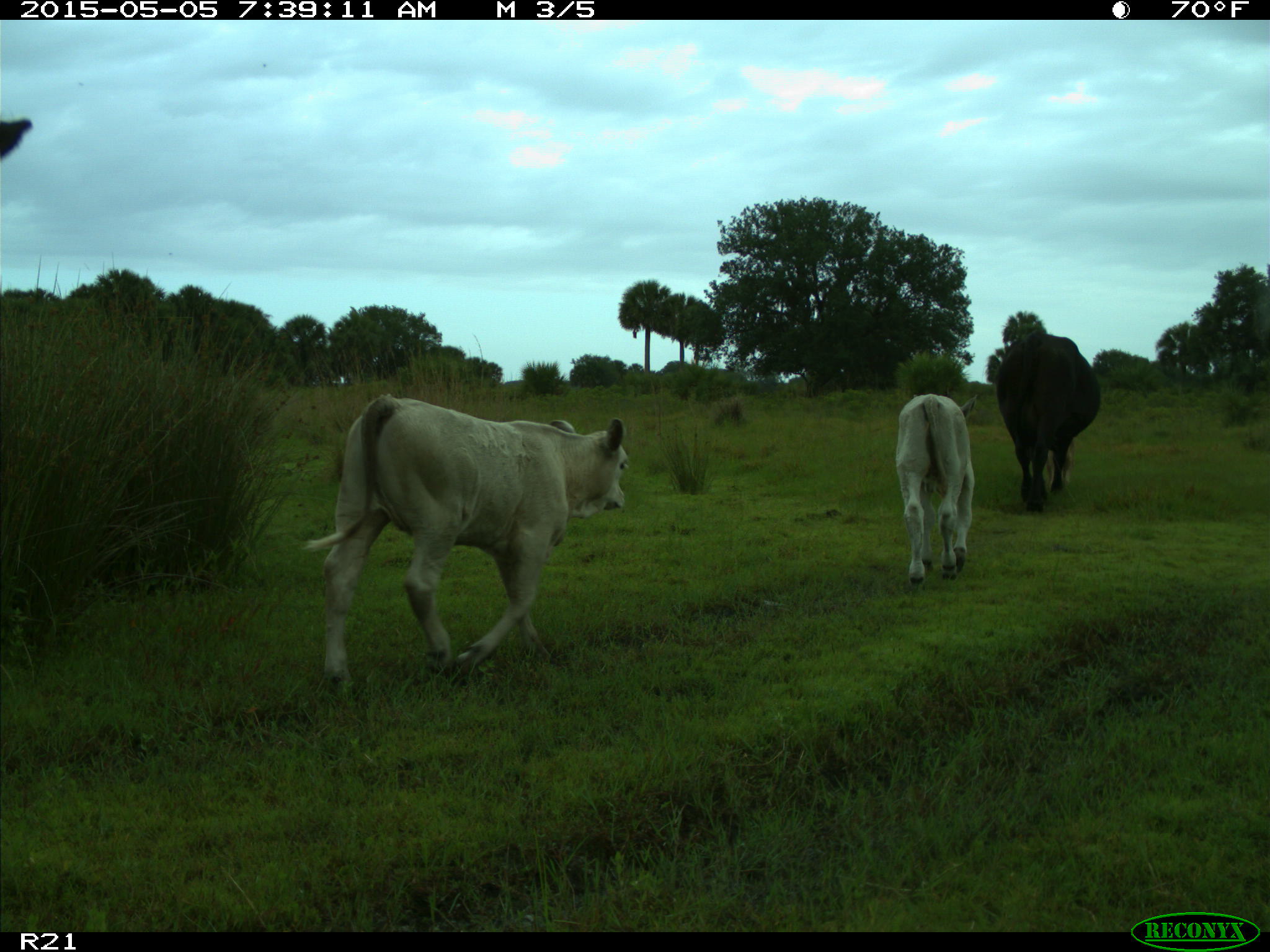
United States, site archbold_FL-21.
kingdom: Animalia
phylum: Chordata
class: Mammalia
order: Artiodactyla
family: Bovidae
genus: Bos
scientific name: Bos taurus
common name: domestic cow